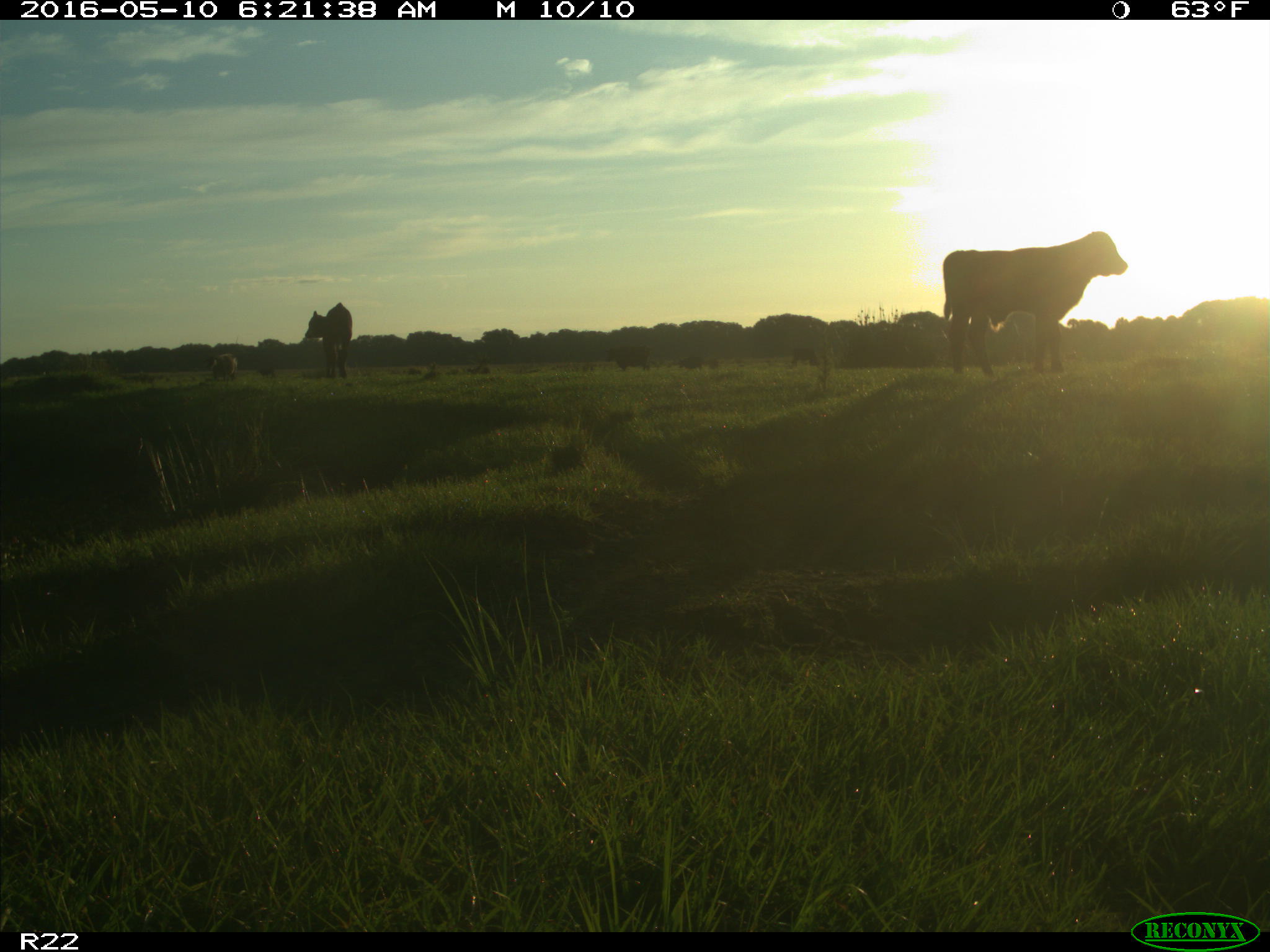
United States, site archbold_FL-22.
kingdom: Animalia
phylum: Chordata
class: Mammalia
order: Artiodactyla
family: Bovidae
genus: Bos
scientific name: Bos taurus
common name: domestic cow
Bos taurus (domestic cow).